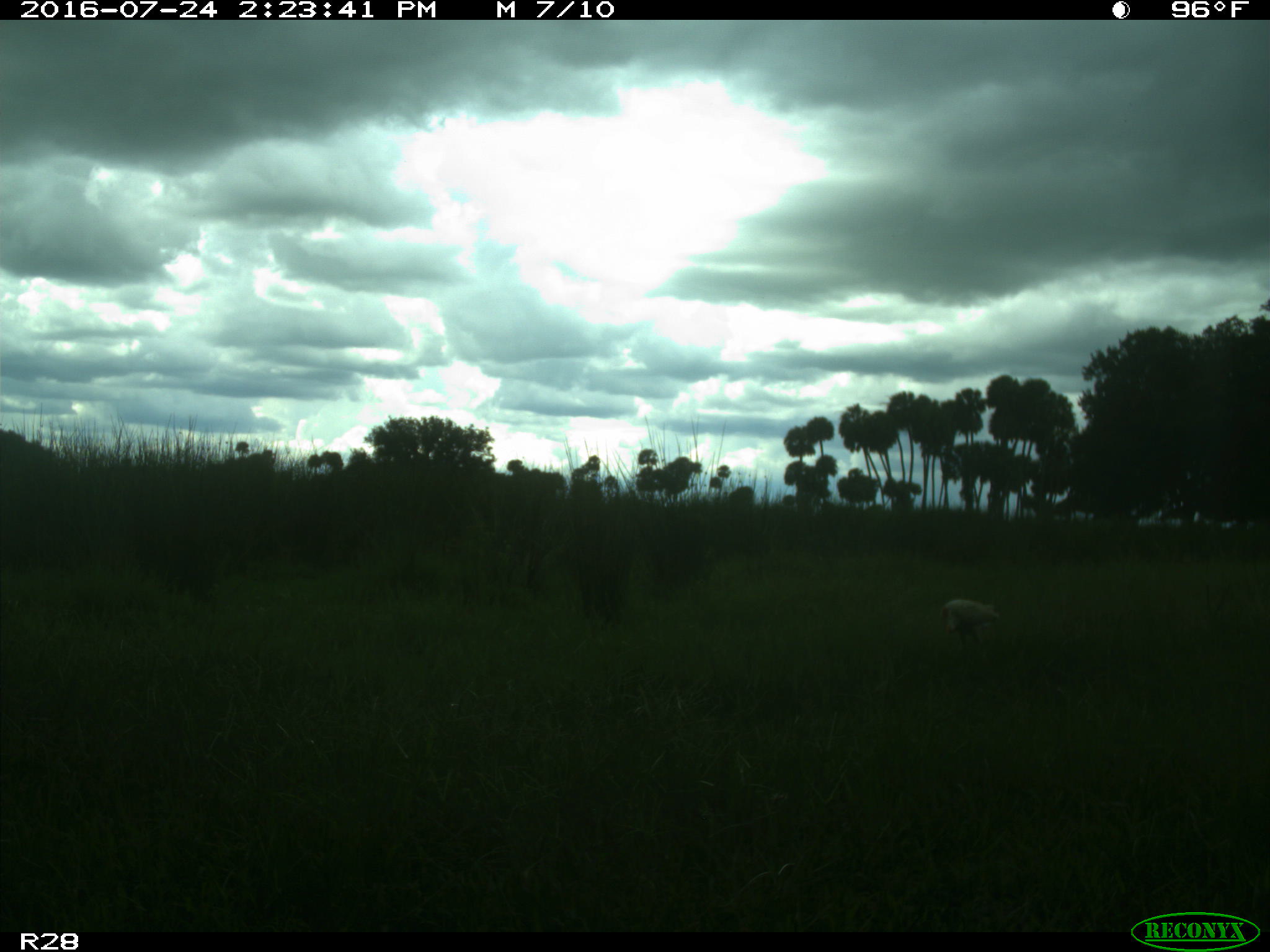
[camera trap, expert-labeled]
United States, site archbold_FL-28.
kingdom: Animalia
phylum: Chordata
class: Aves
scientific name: Aves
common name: birds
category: unidentified bird